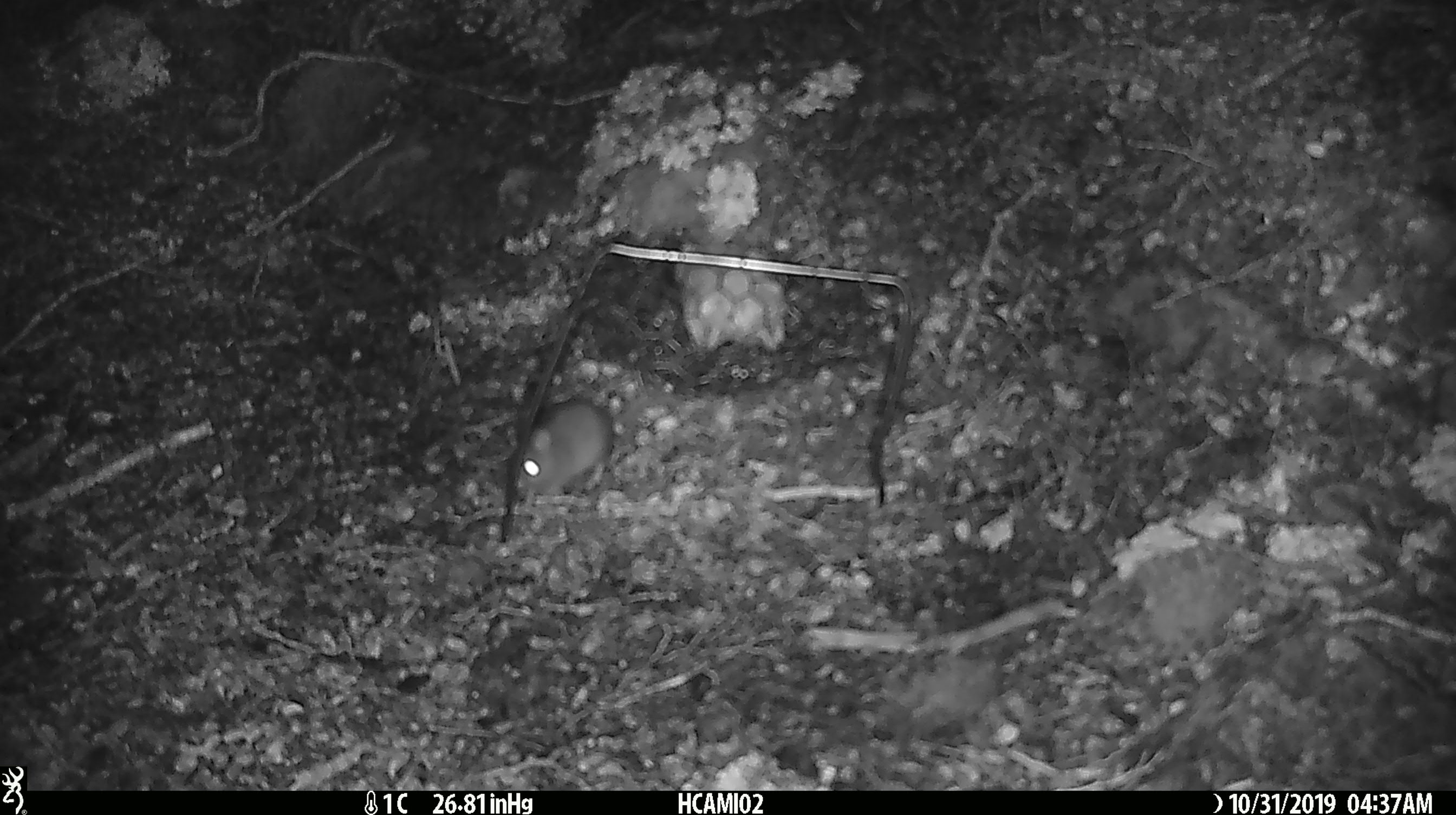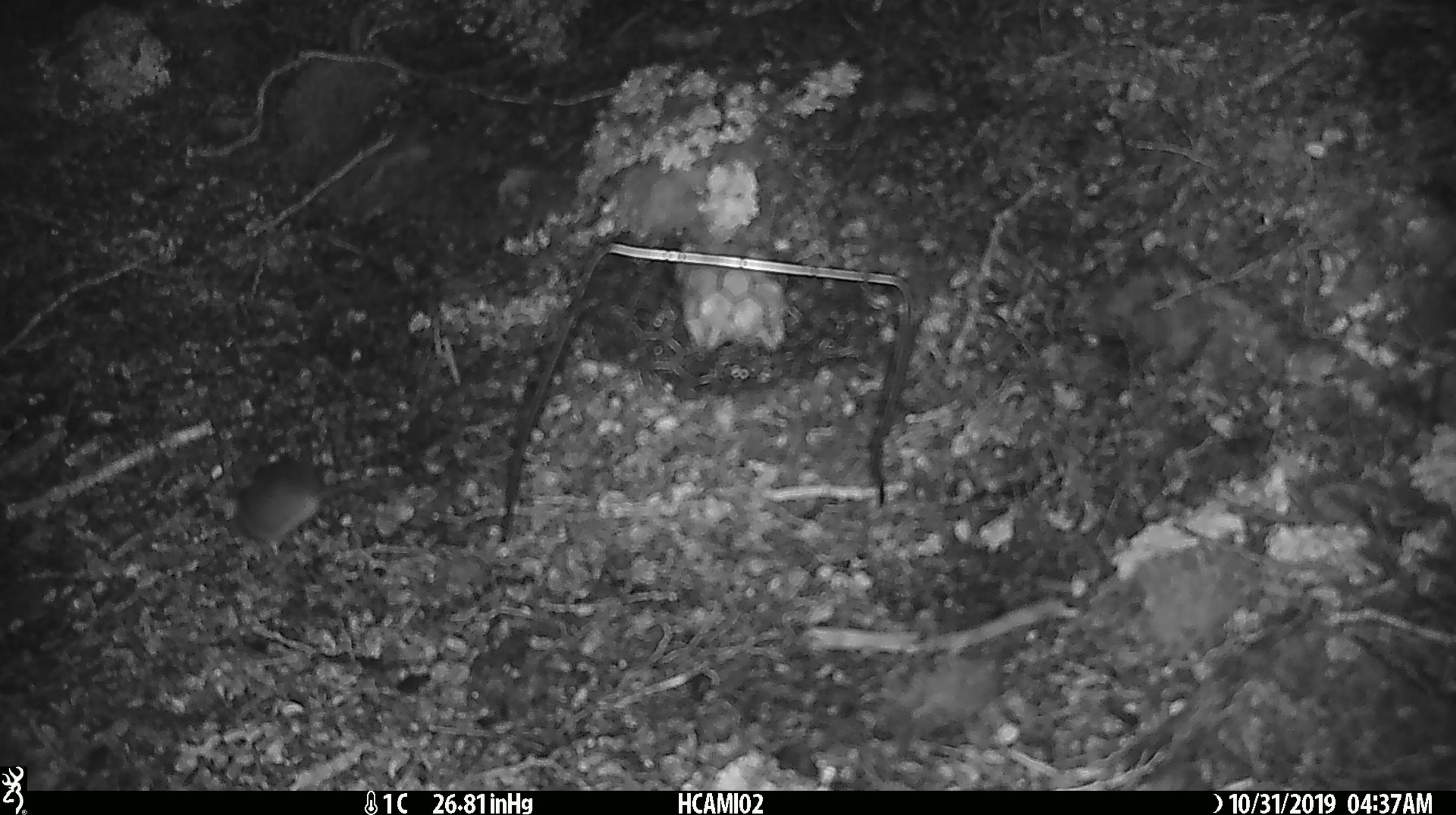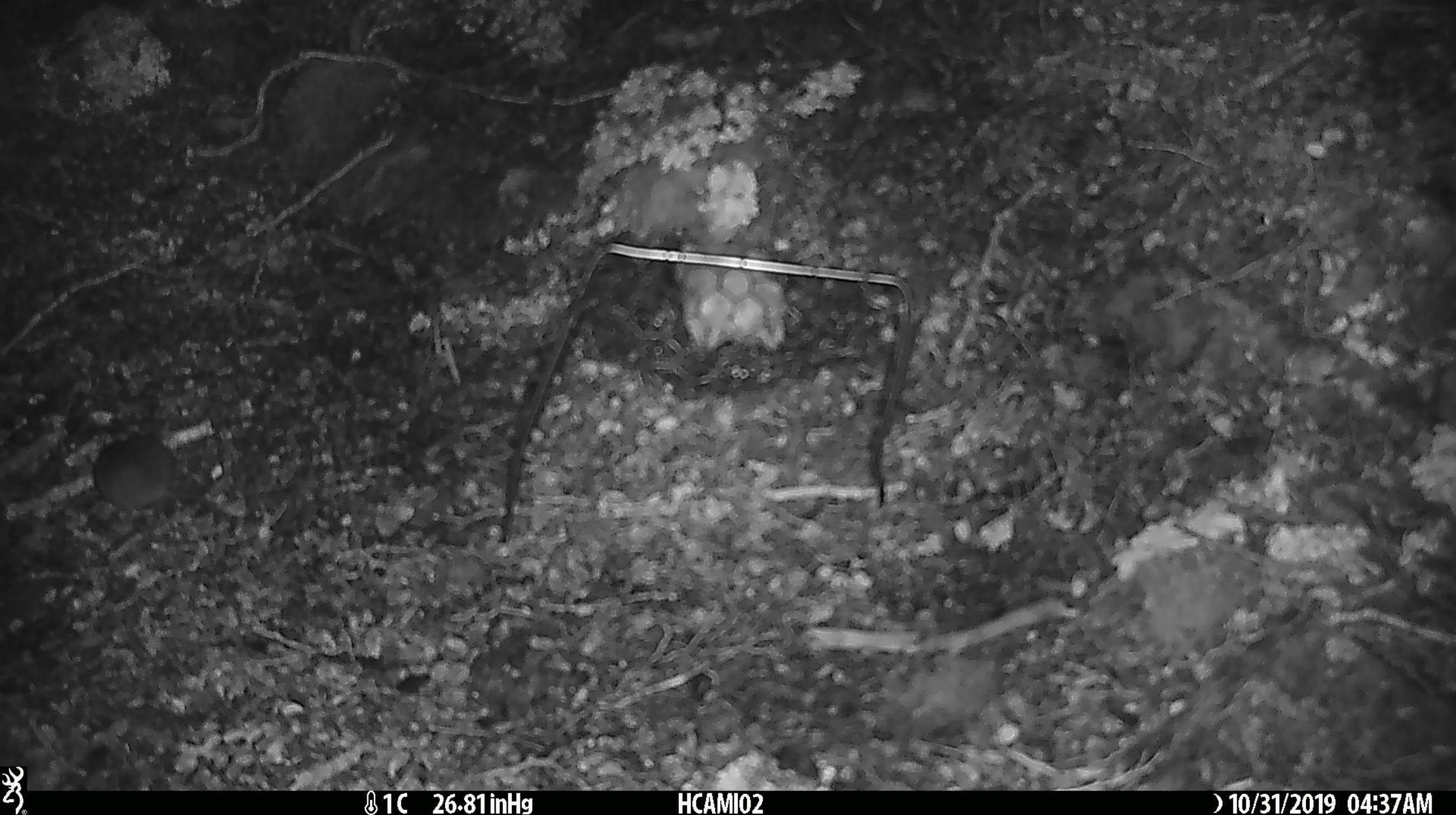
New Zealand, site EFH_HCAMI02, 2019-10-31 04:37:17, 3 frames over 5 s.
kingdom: Animalia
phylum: Chordata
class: Mammalia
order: Rodentia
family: Muridae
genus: Mus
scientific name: Mus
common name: mouse